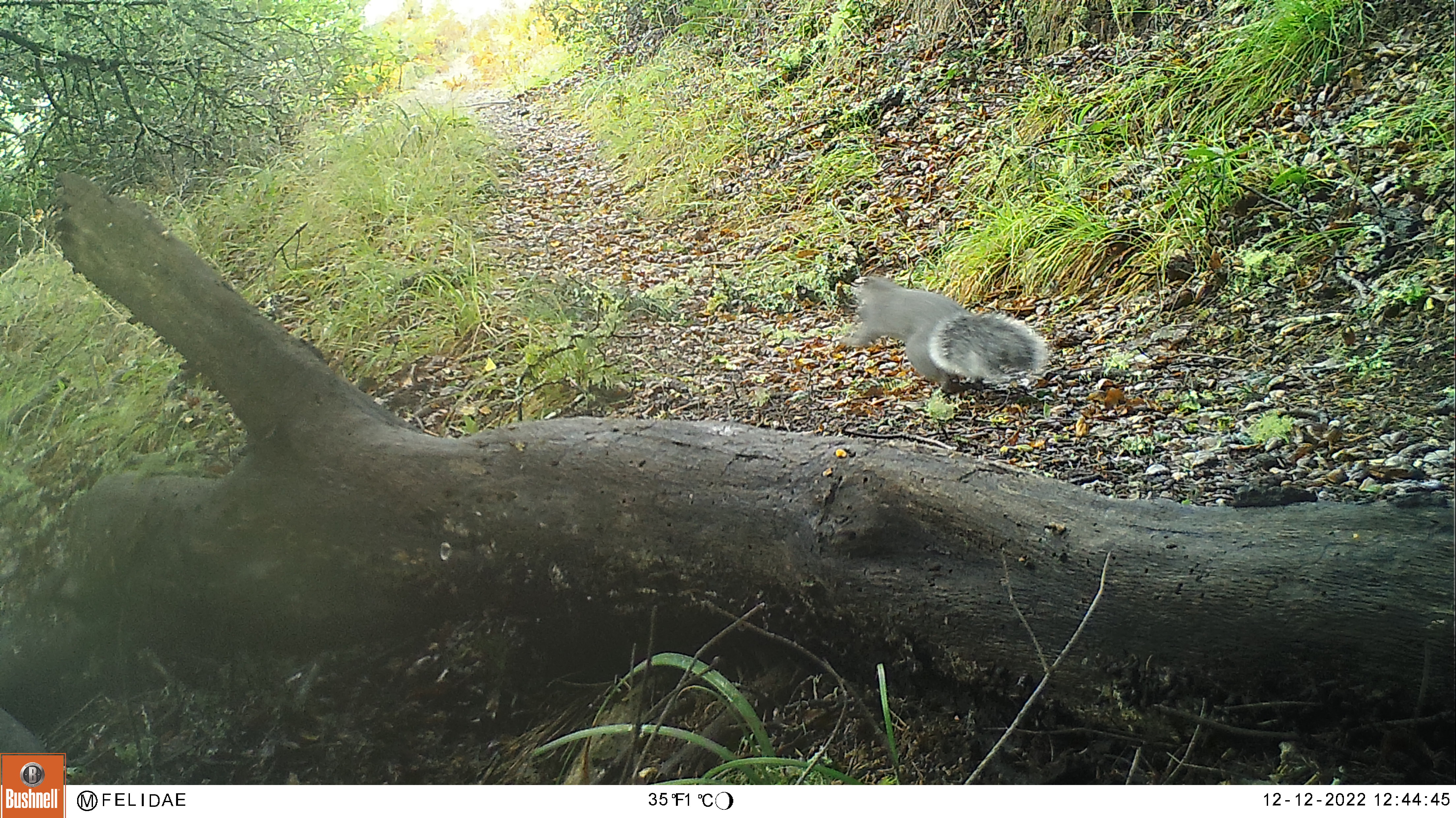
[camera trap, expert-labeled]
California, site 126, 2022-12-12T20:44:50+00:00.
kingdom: Animalia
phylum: Chordata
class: Mammalia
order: Rodentia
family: Sciuridae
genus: Sciurus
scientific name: Sciurus griseus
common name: western gray squirrel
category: western grey squirrel